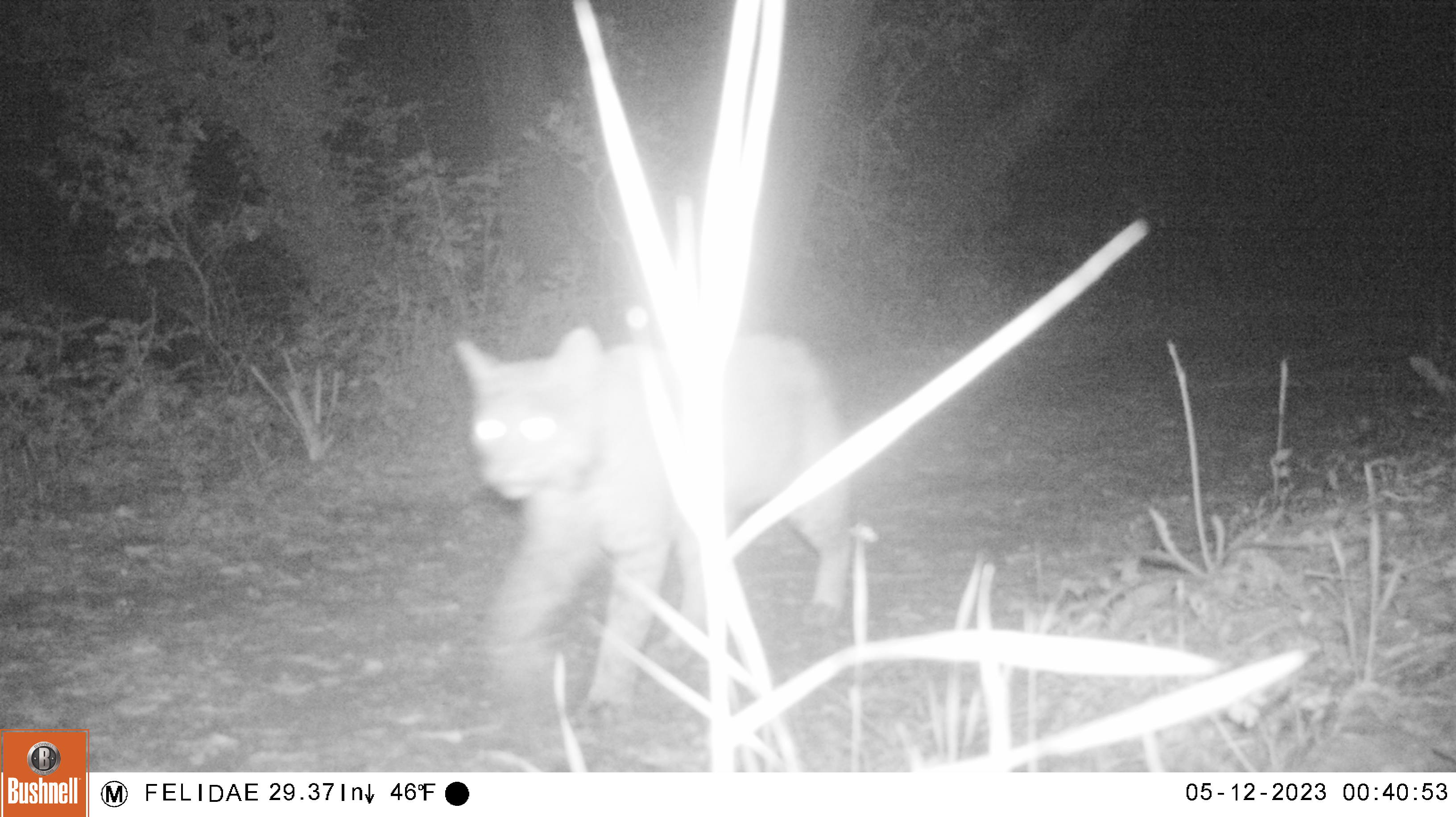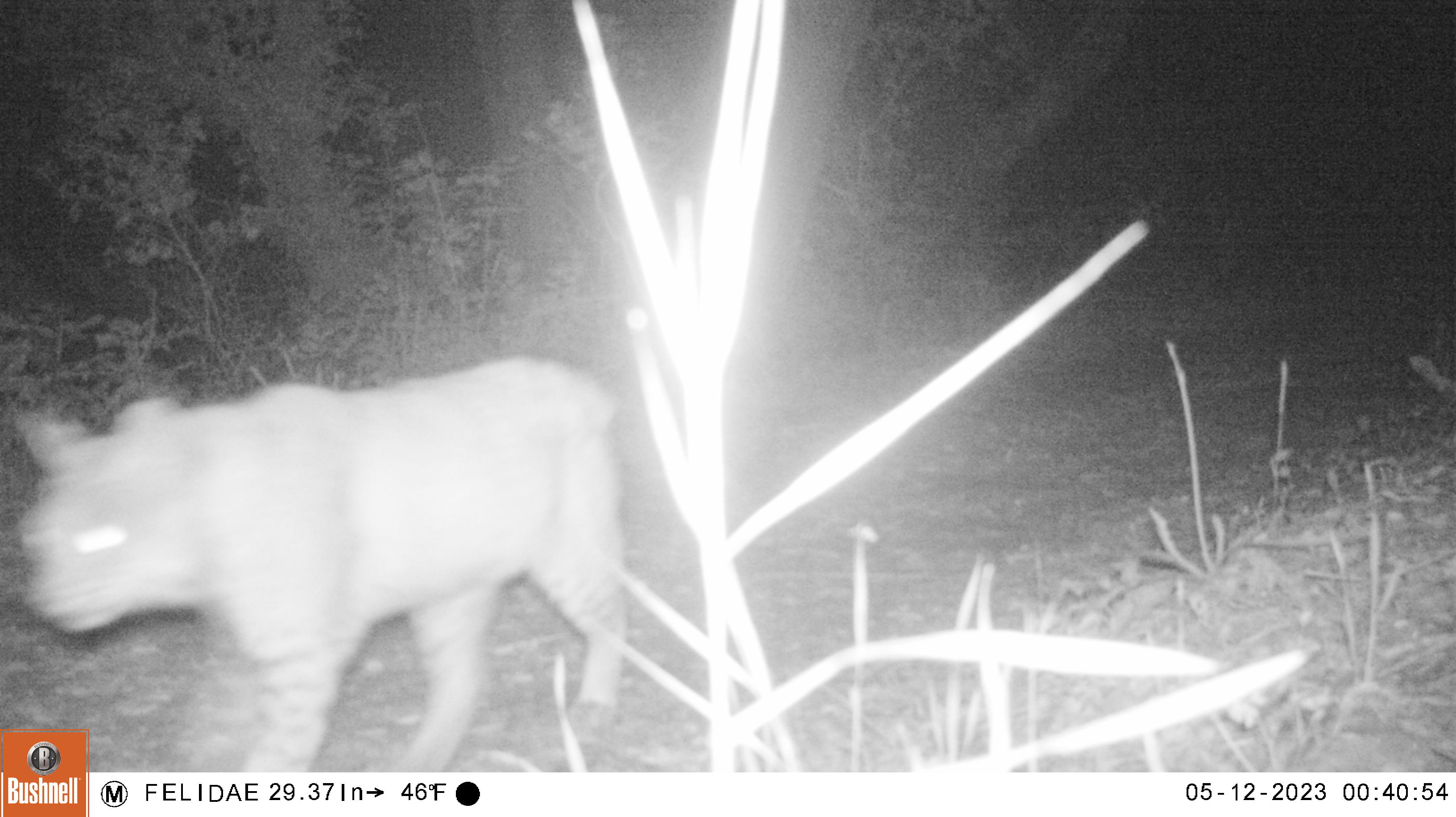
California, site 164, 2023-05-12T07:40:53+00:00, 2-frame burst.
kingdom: Animalia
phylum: Chordata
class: Mammalia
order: Carnivora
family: Felidae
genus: Lynx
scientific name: Lynx rufus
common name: bobcat